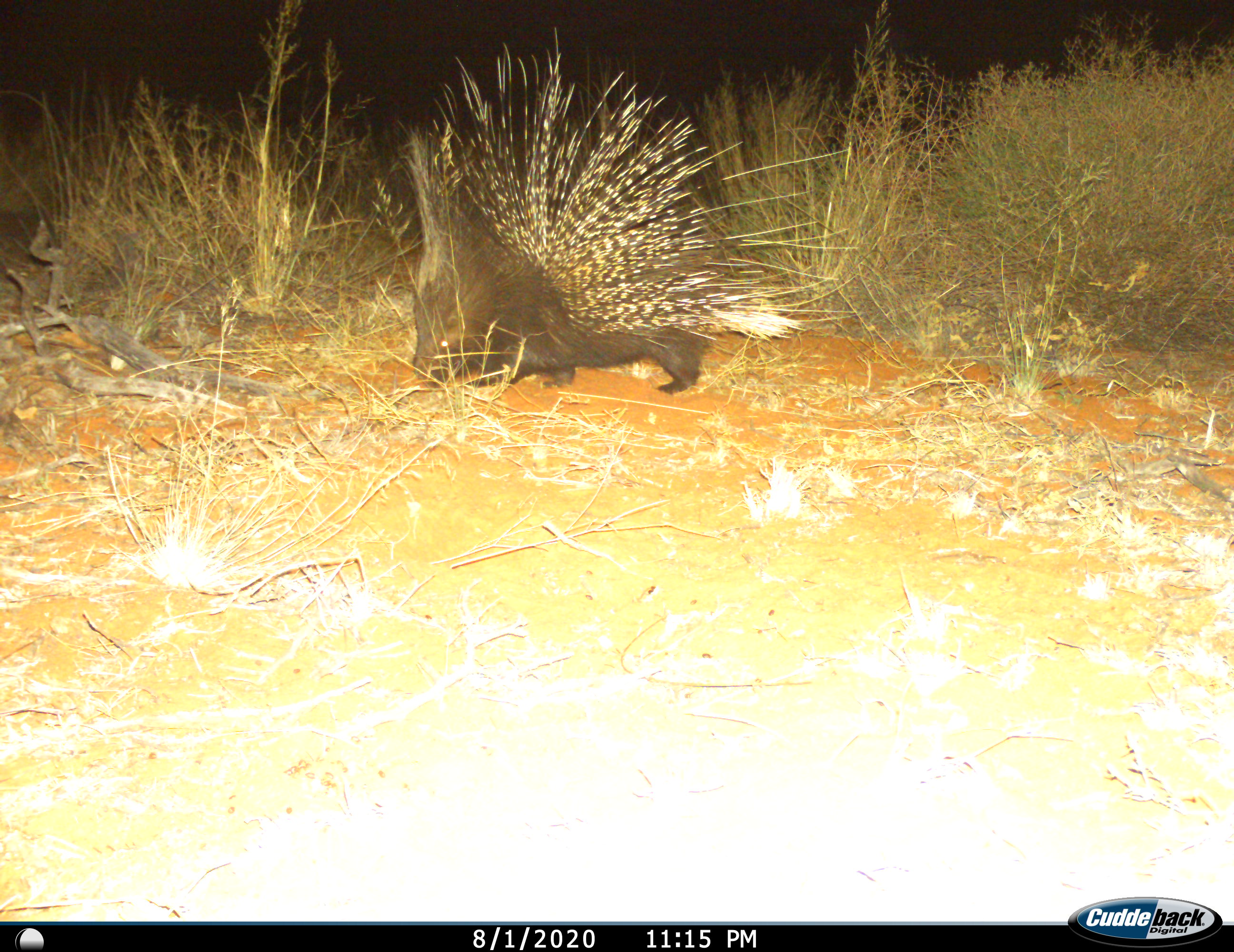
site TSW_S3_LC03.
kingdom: Animalia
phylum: Chordata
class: Mammalia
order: Rodentia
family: Hystricidae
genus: Hystrix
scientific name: Hystrix cristata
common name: crested porcupine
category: porcupine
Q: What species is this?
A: Porcupine (crested porcupine) (Hystrix cristata).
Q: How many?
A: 1.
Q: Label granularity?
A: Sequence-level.